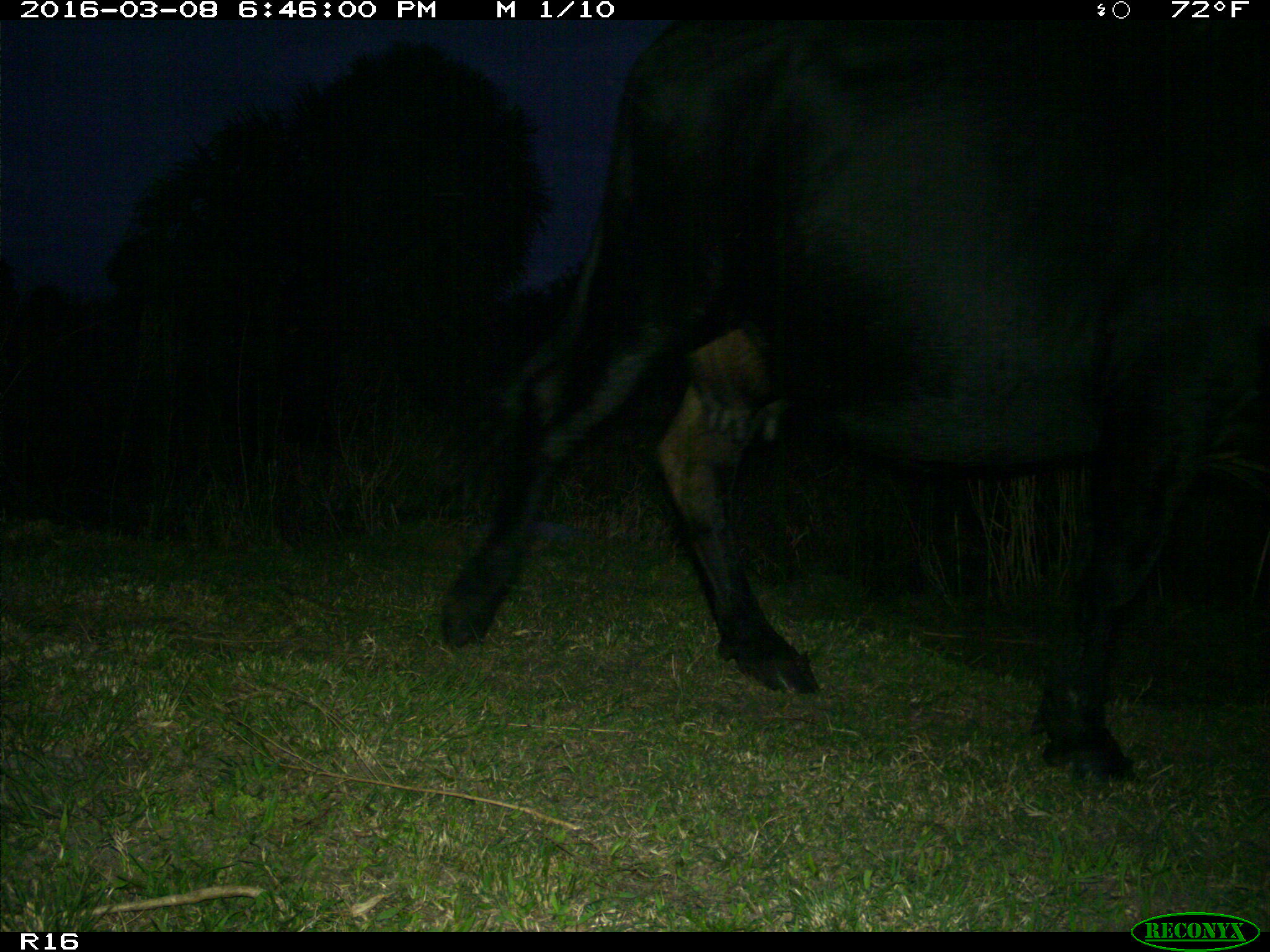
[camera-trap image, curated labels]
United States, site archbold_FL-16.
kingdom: Animalia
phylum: Chordata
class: Mammalia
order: Artiodactyla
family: Bovidae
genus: Bos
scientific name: Bos taurus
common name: domestic cow